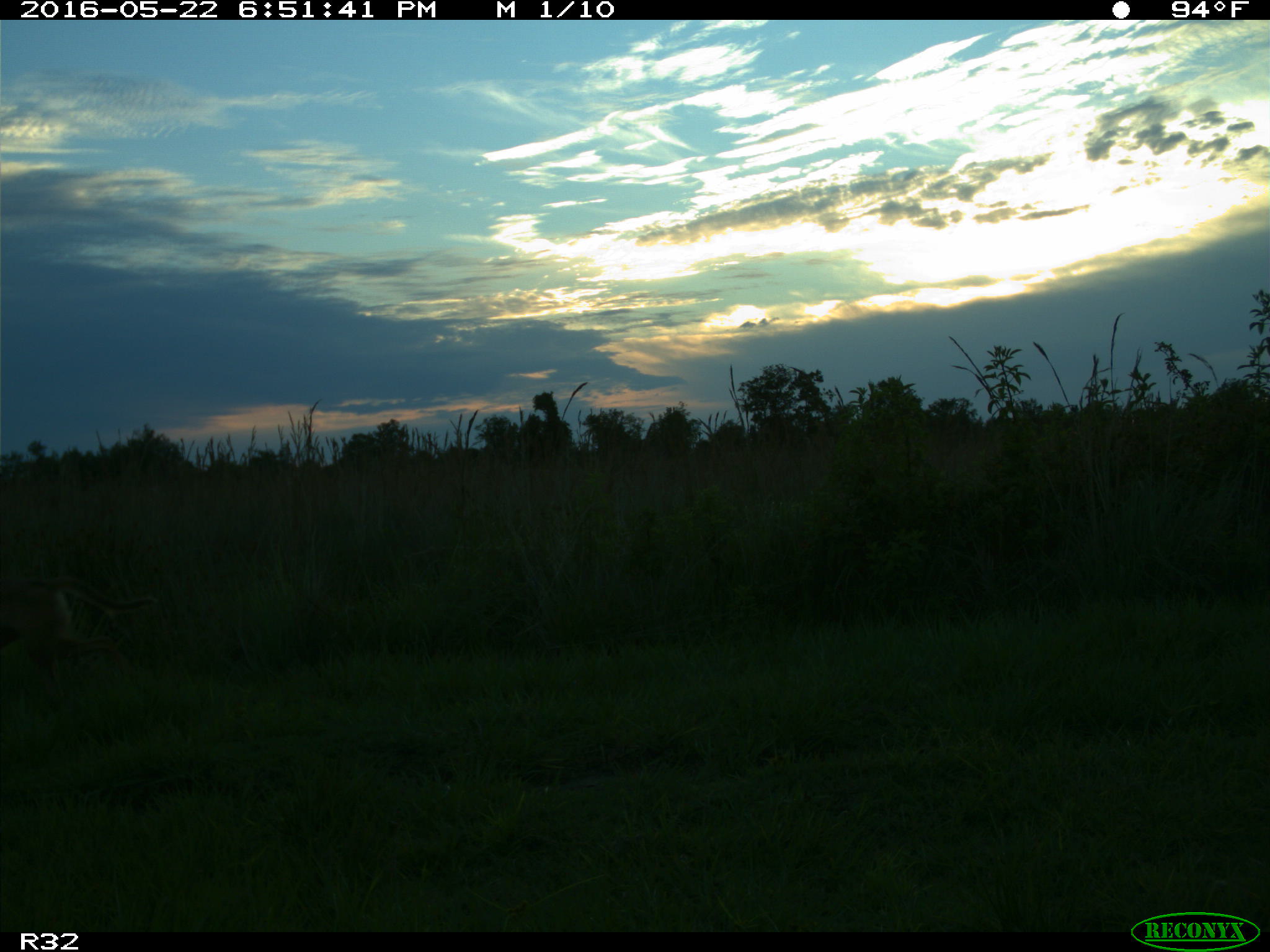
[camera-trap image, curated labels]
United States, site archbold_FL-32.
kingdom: Animalia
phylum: Chordata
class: Mammalia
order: Carnivora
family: Canidae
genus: Canis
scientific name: Canis latrans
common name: coyote